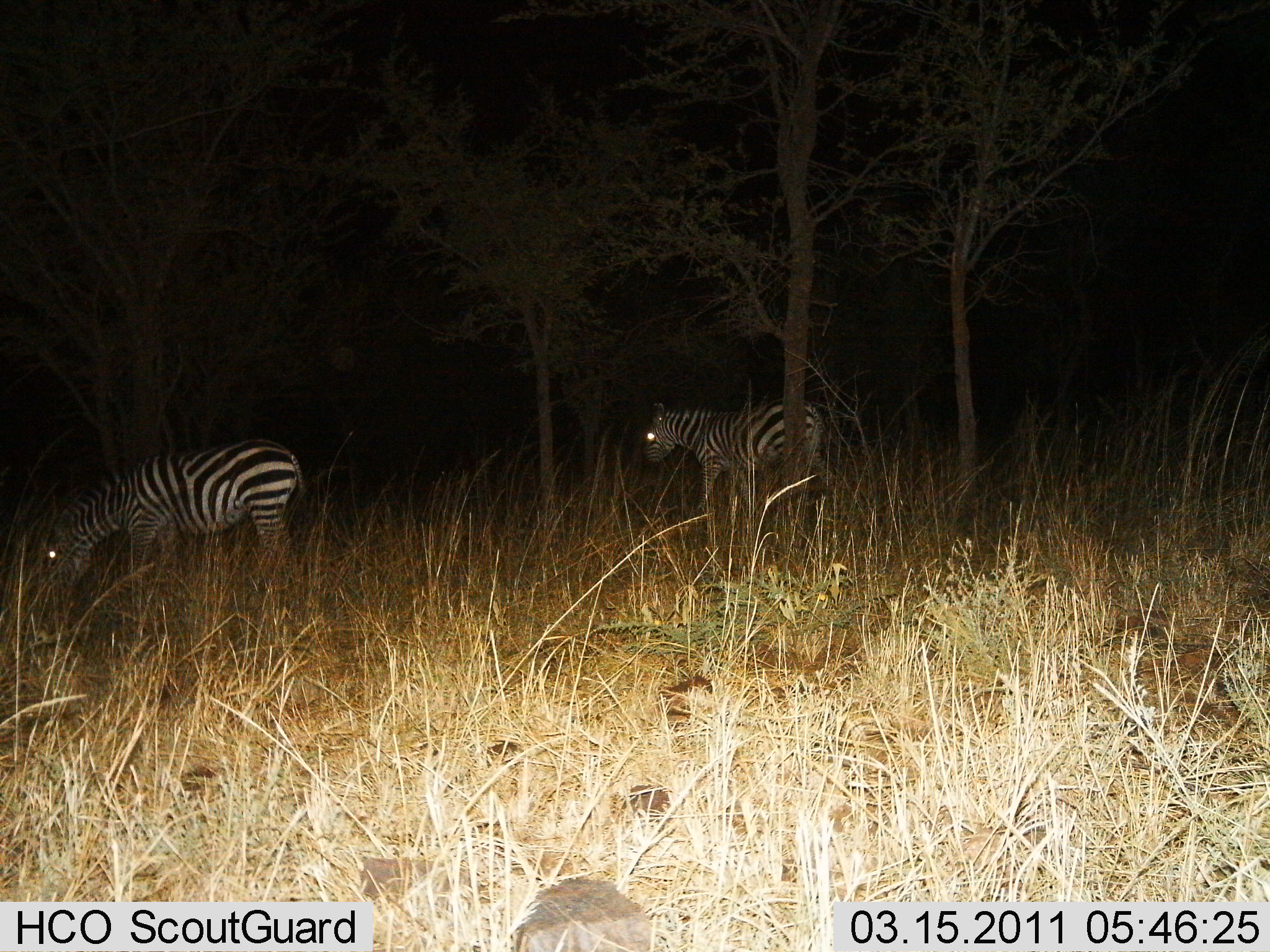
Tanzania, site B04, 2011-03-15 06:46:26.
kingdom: Animalia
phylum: Chordata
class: Mammalia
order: Perissodactyla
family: Equidae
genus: Equus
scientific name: Equus quagga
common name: plains zebra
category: zebra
Zebra (plains zebra) (Equus quagga), count 2. Behavior (volunteer vote fractions): standing 67%, resting 0%, moving 17%, interacting 0%. Young present (vote fraction): 0%. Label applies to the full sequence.